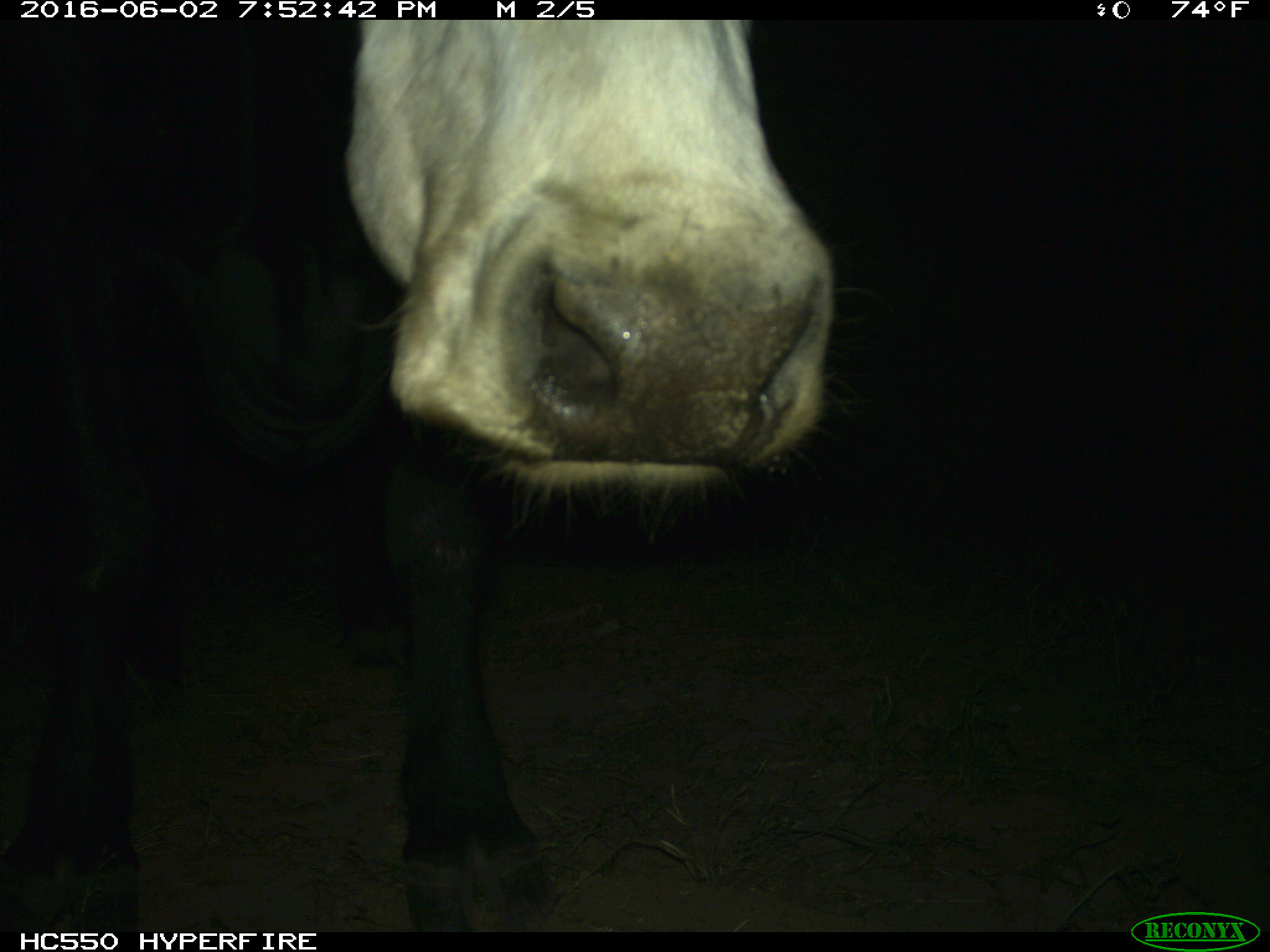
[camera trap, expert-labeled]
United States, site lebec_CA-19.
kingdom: Animalia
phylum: Chordata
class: Mammalia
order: Artiodactyla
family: Bovidae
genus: Bos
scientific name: Bos taurus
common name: domestic cow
Bos taurus (domestic cow).